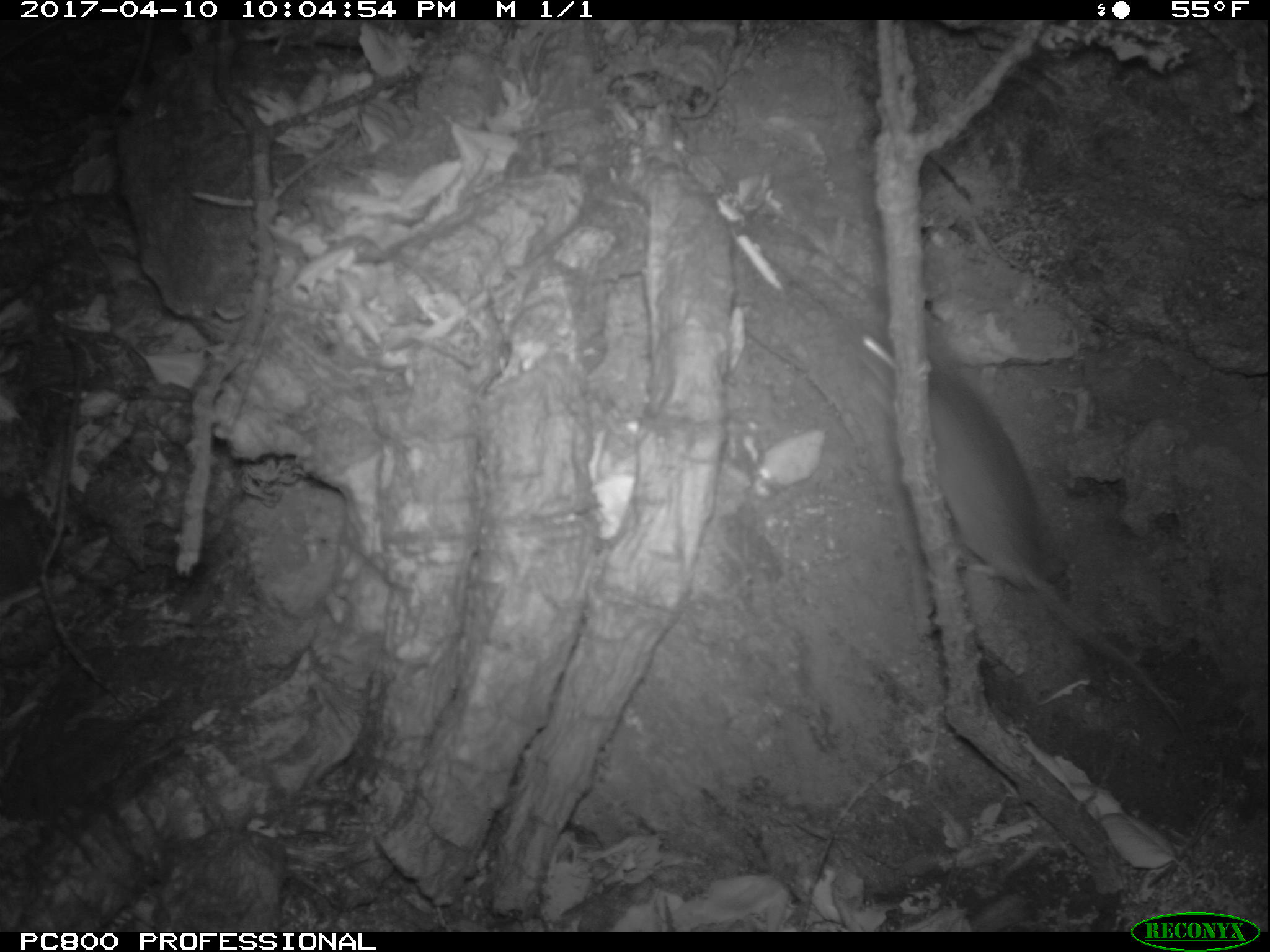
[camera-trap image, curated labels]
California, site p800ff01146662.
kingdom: Animalia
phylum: Chordata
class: Mammalia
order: Rodentia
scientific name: Rodentia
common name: rodent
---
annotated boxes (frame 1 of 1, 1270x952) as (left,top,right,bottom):
rodent: (847,307,1173,716)